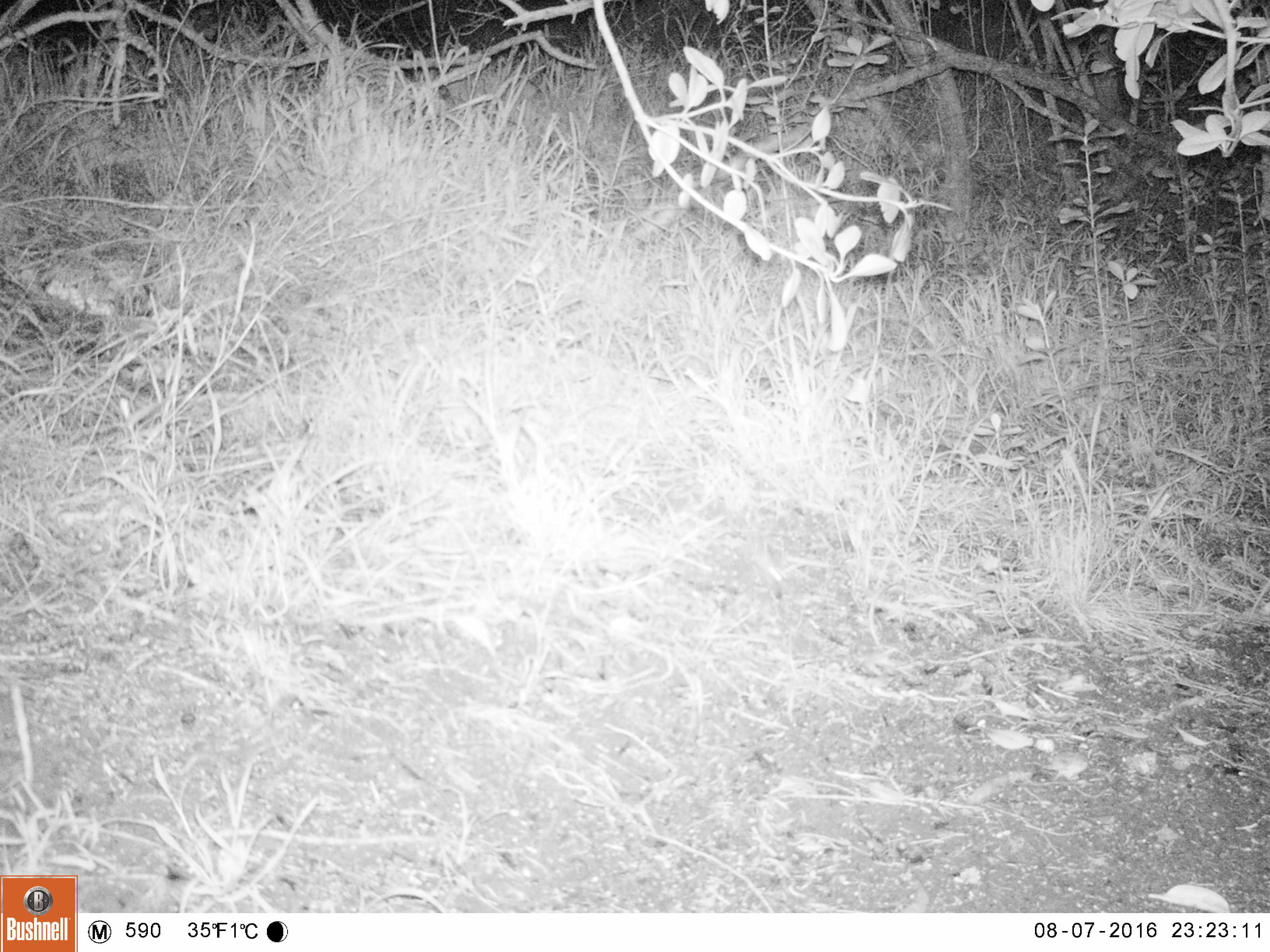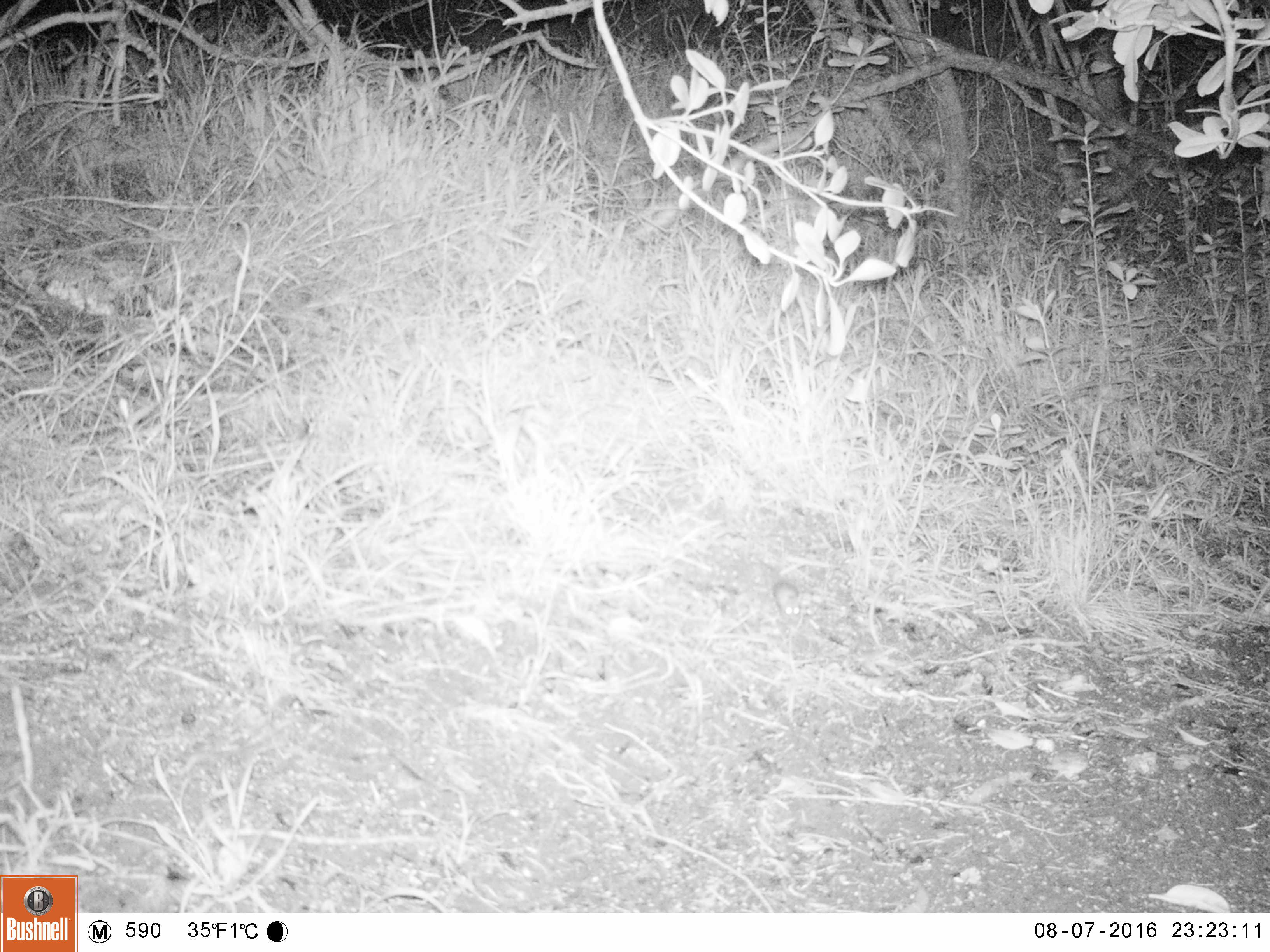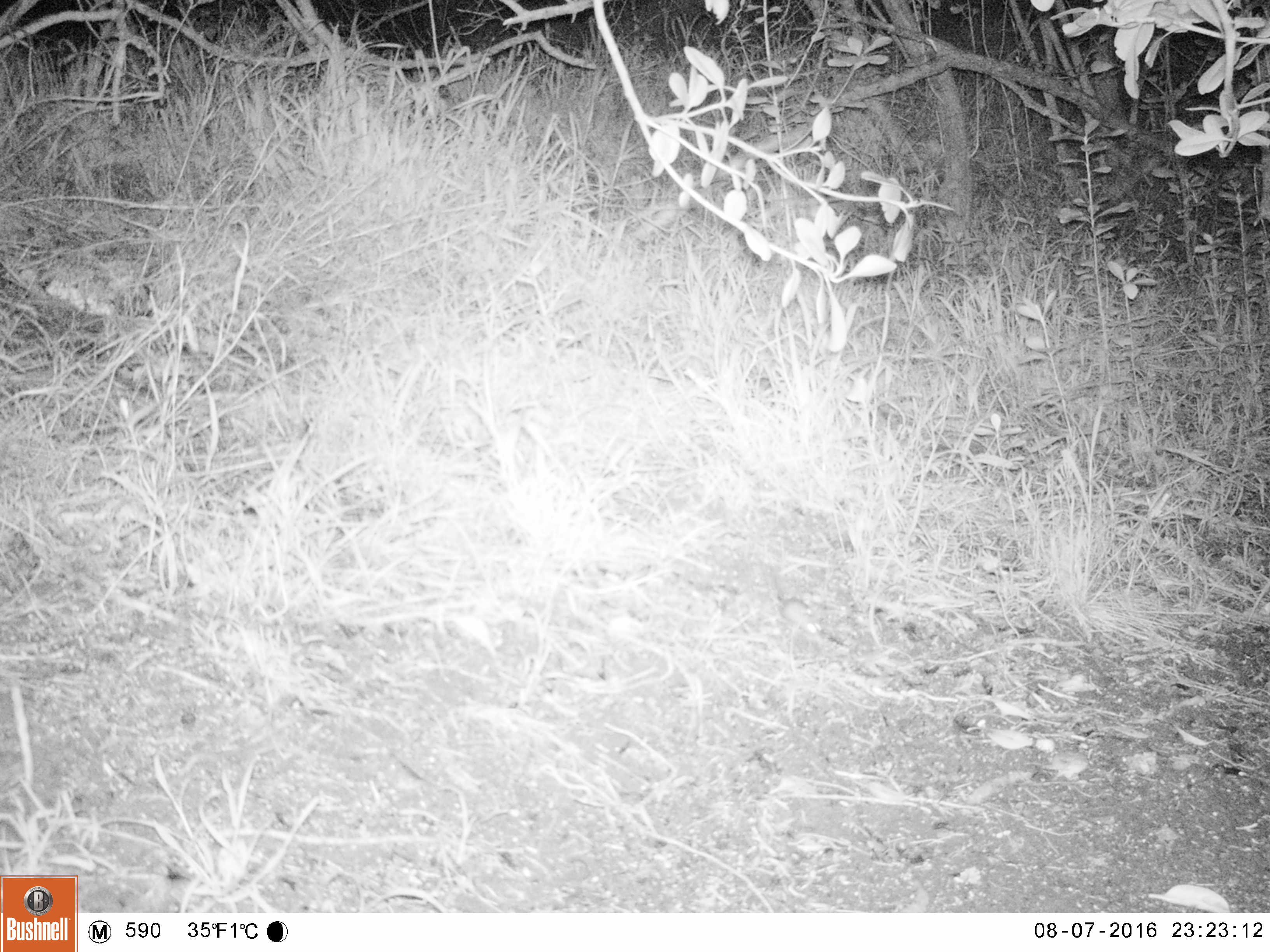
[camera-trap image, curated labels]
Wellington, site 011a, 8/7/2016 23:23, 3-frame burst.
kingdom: Animalia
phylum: Chordata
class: Mammalia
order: Rodentia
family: Muridae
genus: Mus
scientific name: Mus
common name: mouse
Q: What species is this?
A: Mouse (Mus).